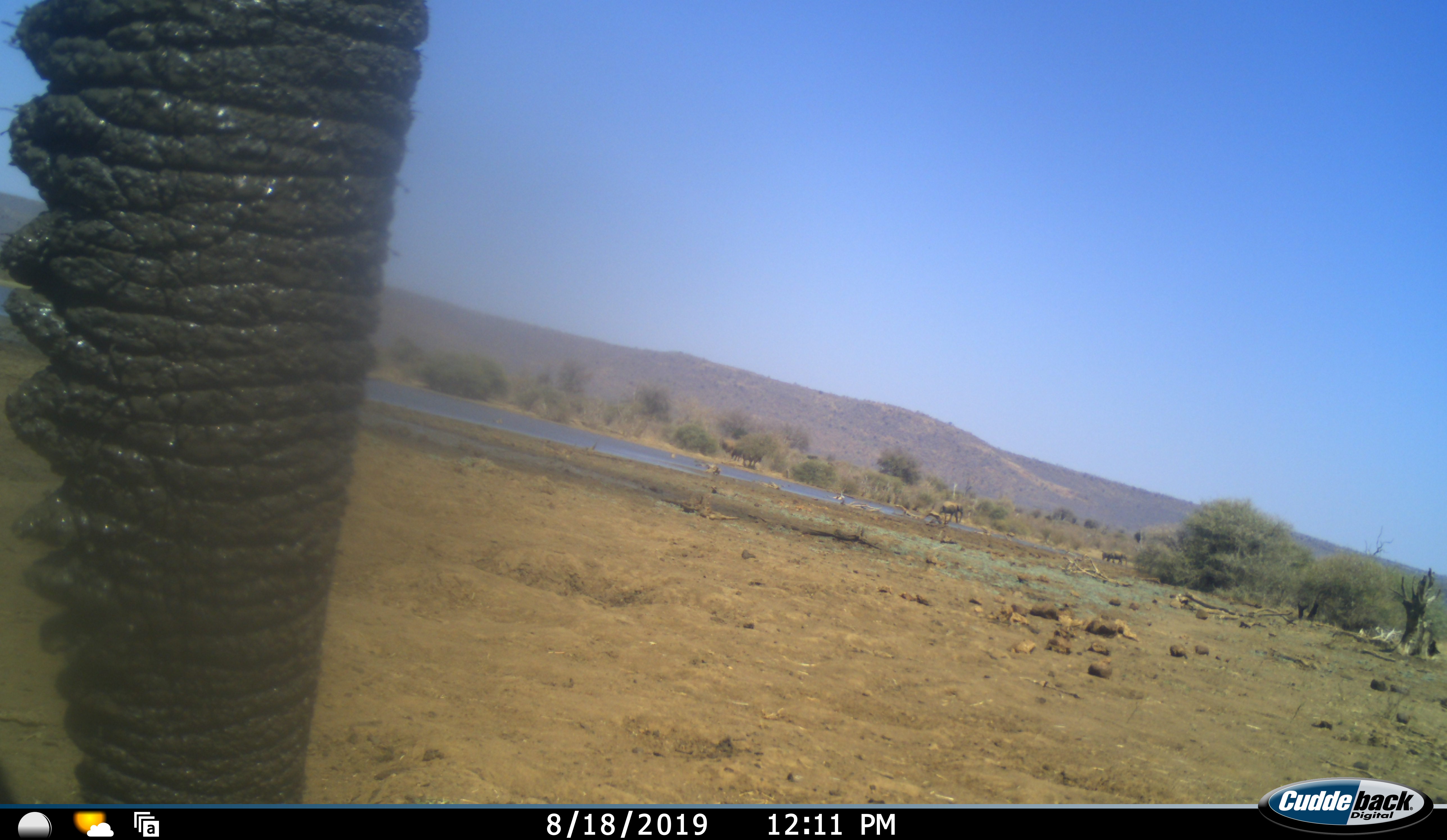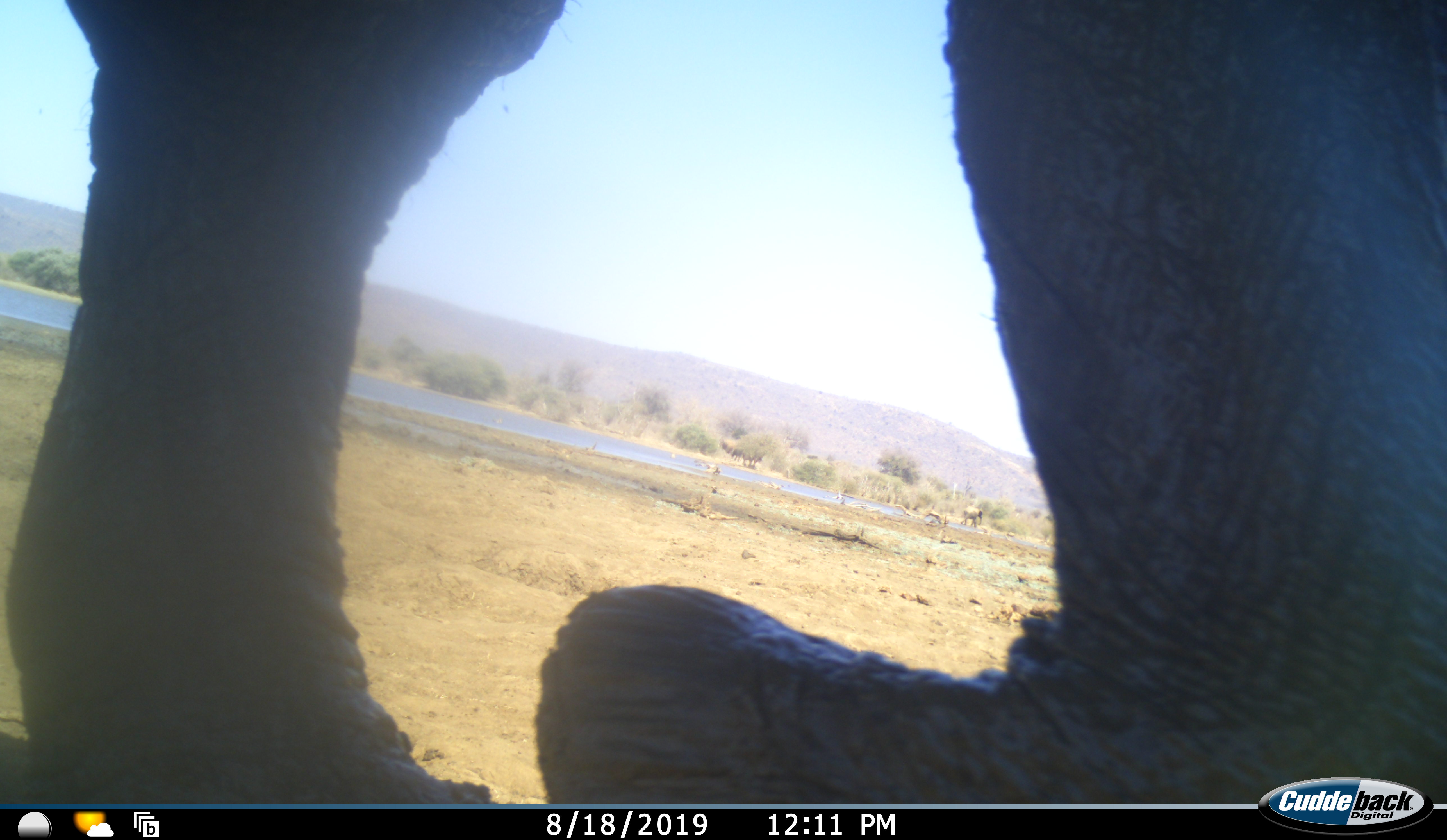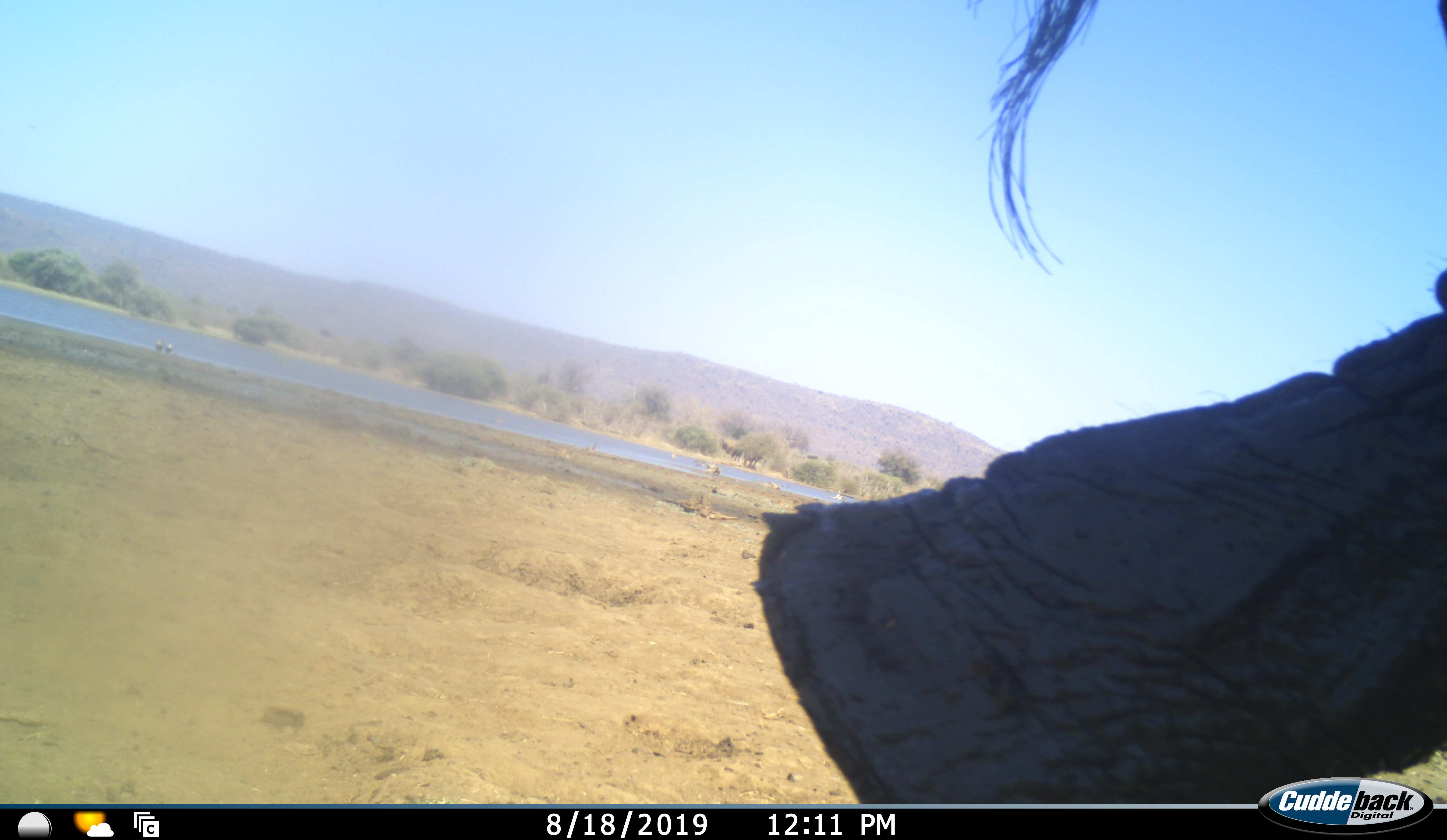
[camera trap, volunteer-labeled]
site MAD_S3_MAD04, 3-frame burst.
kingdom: Animalia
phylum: Chordata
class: Mammalia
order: Proboscidea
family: Elephantidae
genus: Loxodonta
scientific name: Loxodonta africana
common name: african bush elephant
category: elephant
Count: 1.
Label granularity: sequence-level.